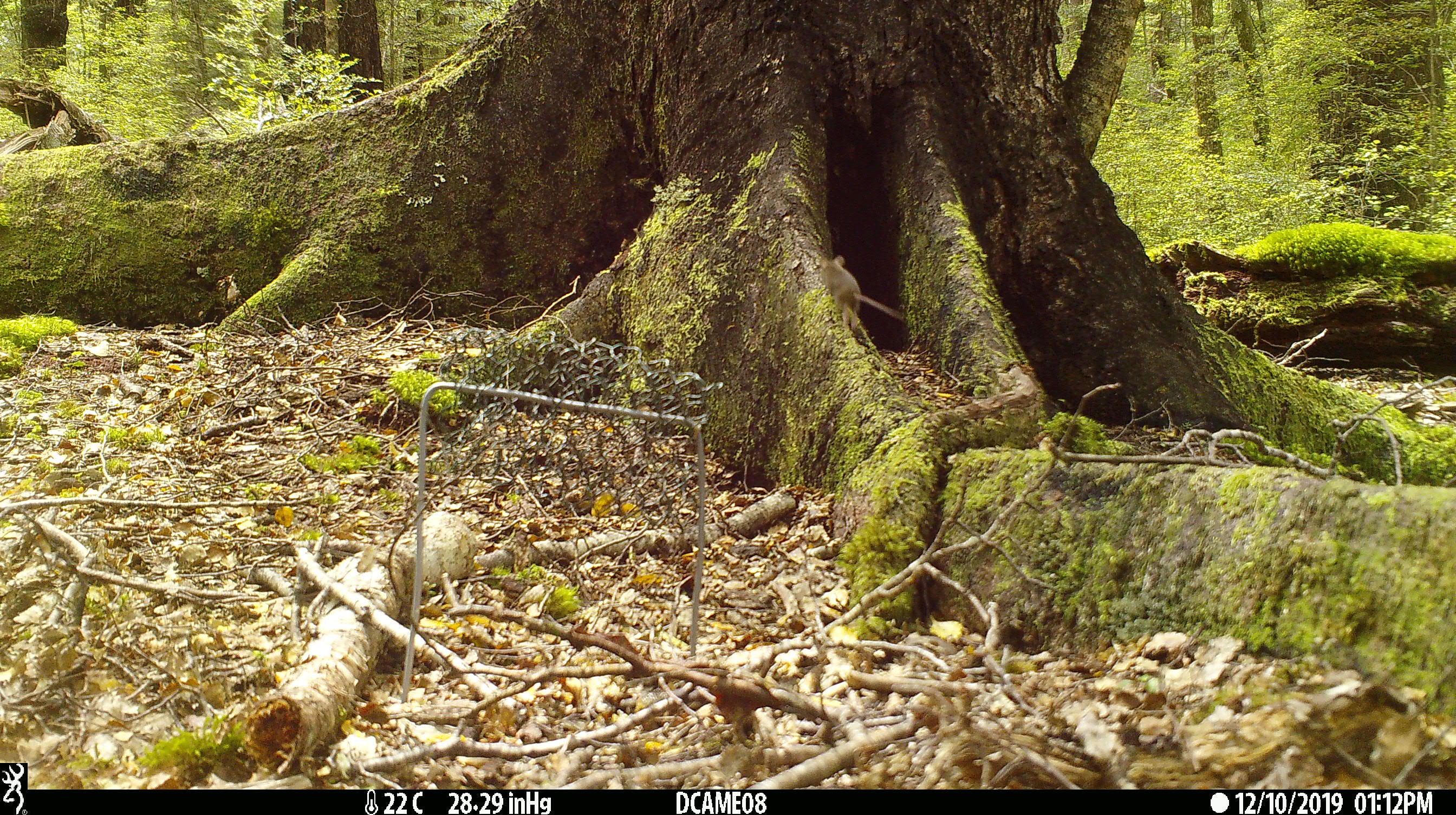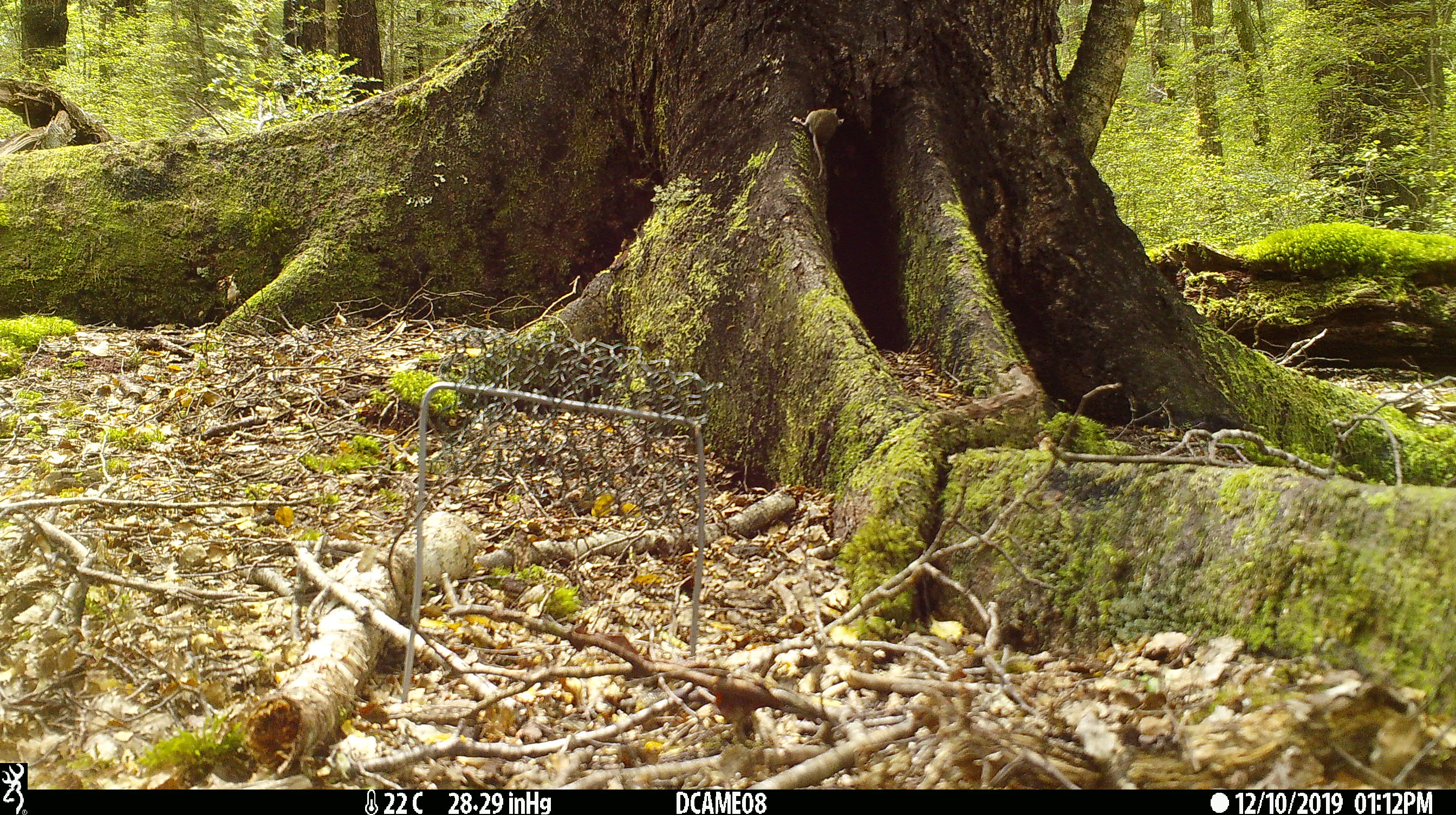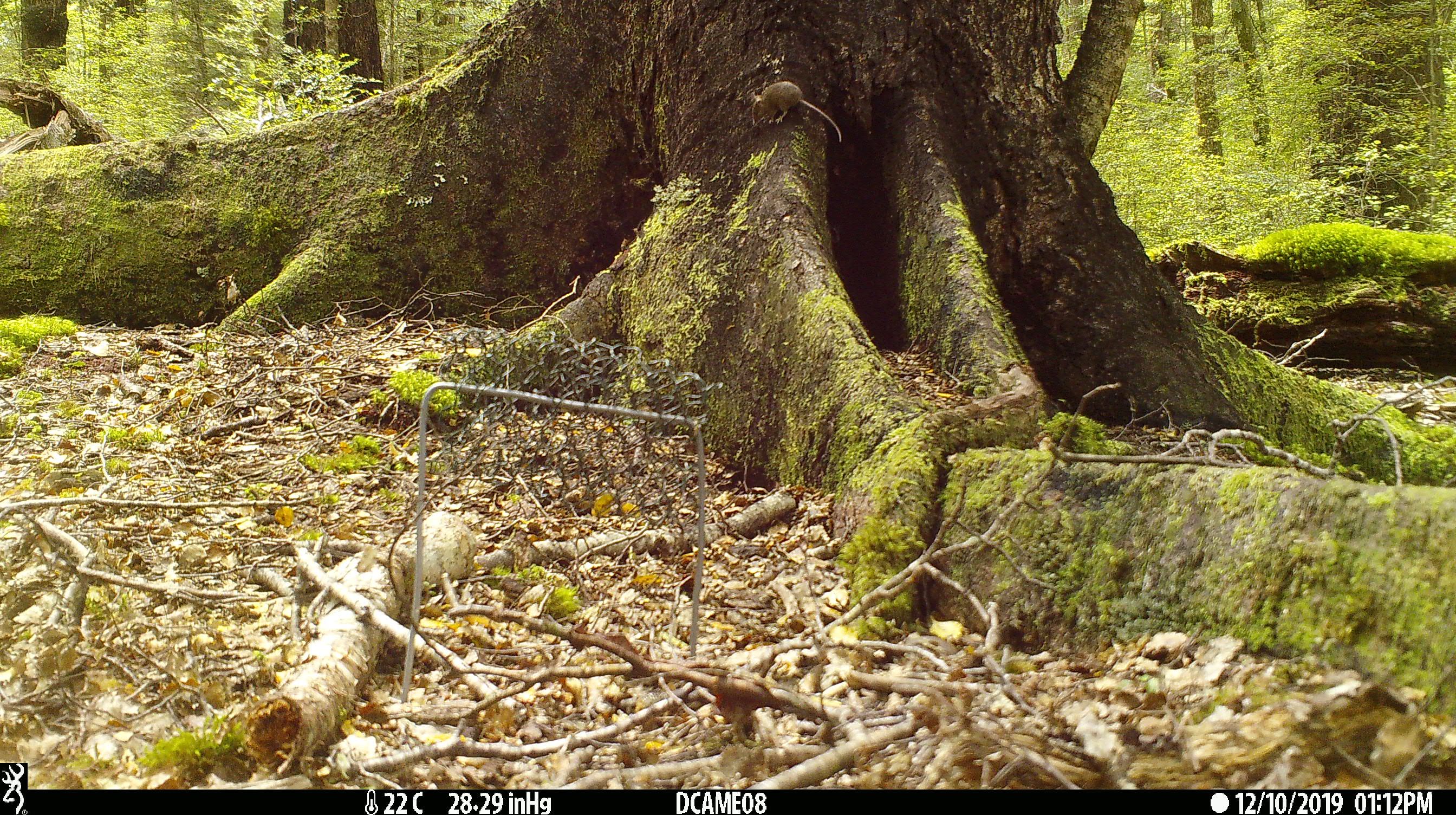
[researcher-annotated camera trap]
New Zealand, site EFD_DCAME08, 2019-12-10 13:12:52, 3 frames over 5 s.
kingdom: Animalia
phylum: Chordata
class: Mammalia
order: Rodentia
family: Muridae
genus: Mus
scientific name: Mus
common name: mouse